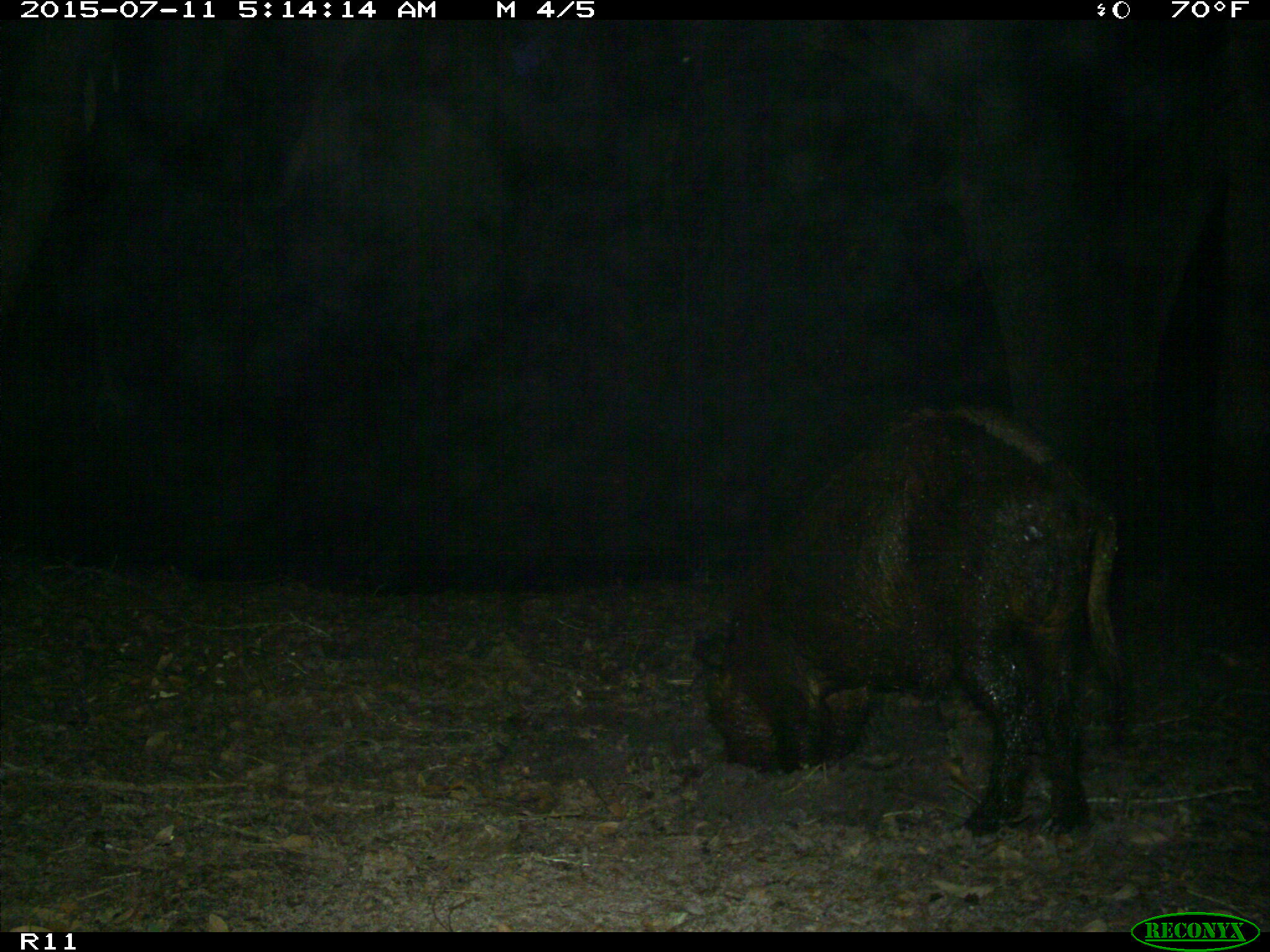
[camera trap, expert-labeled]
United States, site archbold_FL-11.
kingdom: Animalia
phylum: Chordata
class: Mammalia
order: Artiodactyla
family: Suidae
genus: Sus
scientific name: Sus scrofa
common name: wild boar